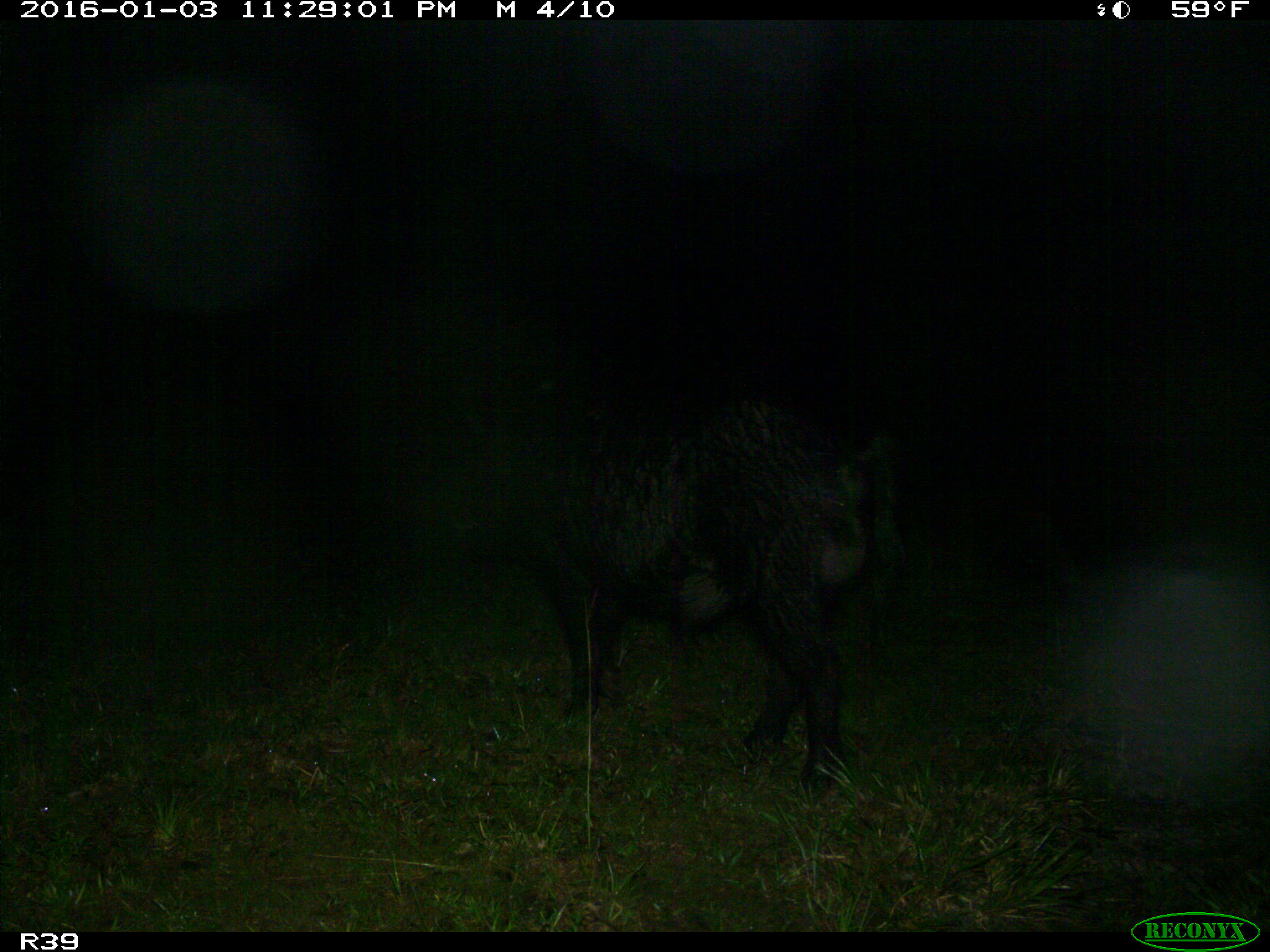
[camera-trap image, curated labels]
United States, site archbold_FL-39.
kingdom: Animalia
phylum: Chordata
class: Mammalia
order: Artiodactyla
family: Suidae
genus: Sus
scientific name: Sus scrofa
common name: wild boar